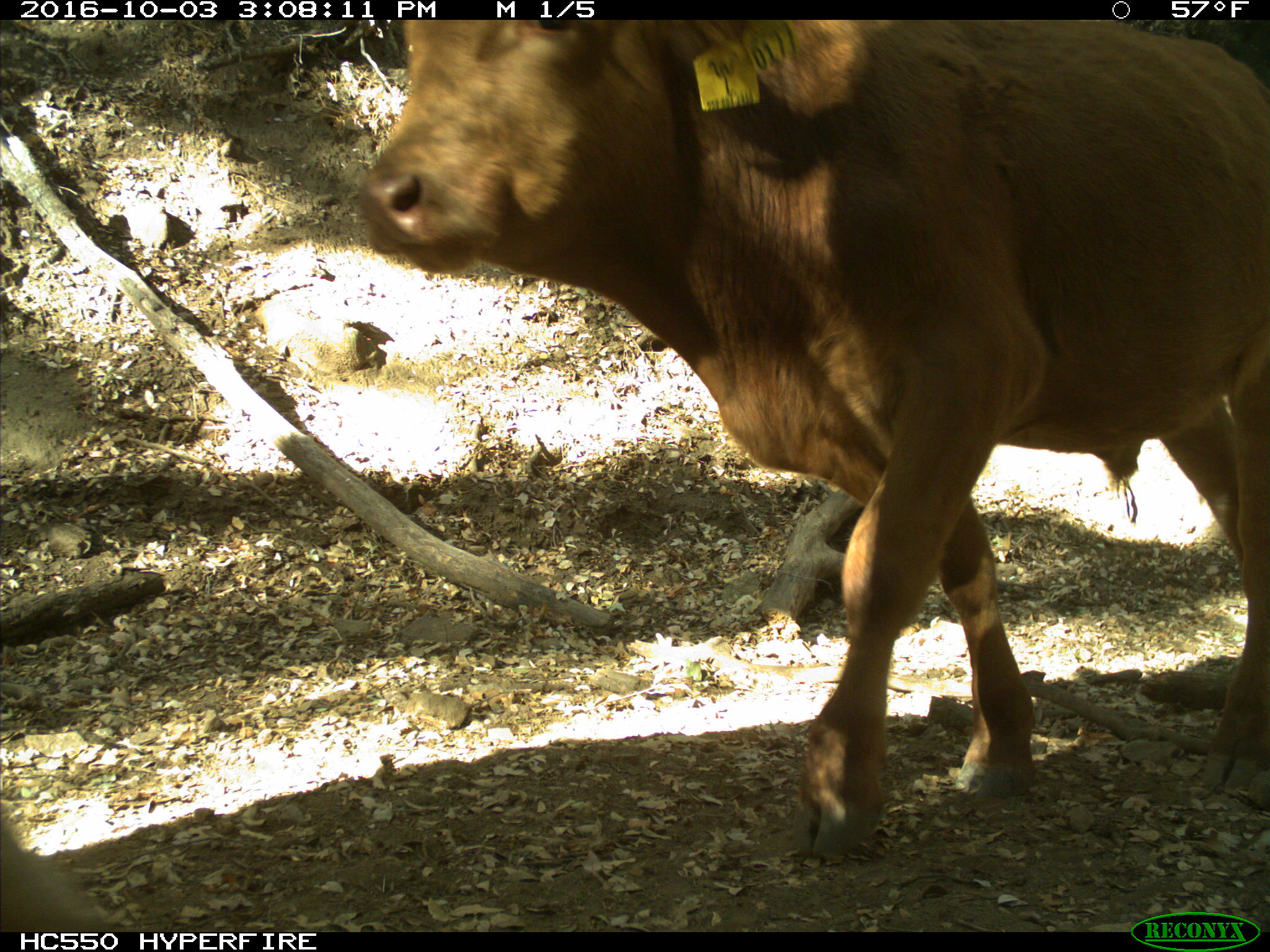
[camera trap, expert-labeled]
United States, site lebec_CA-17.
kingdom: Animalia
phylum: Chordata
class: Mammalia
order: Artiodactyla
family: Bovidae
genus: Bos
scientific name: Bos taurus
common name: domestic cow